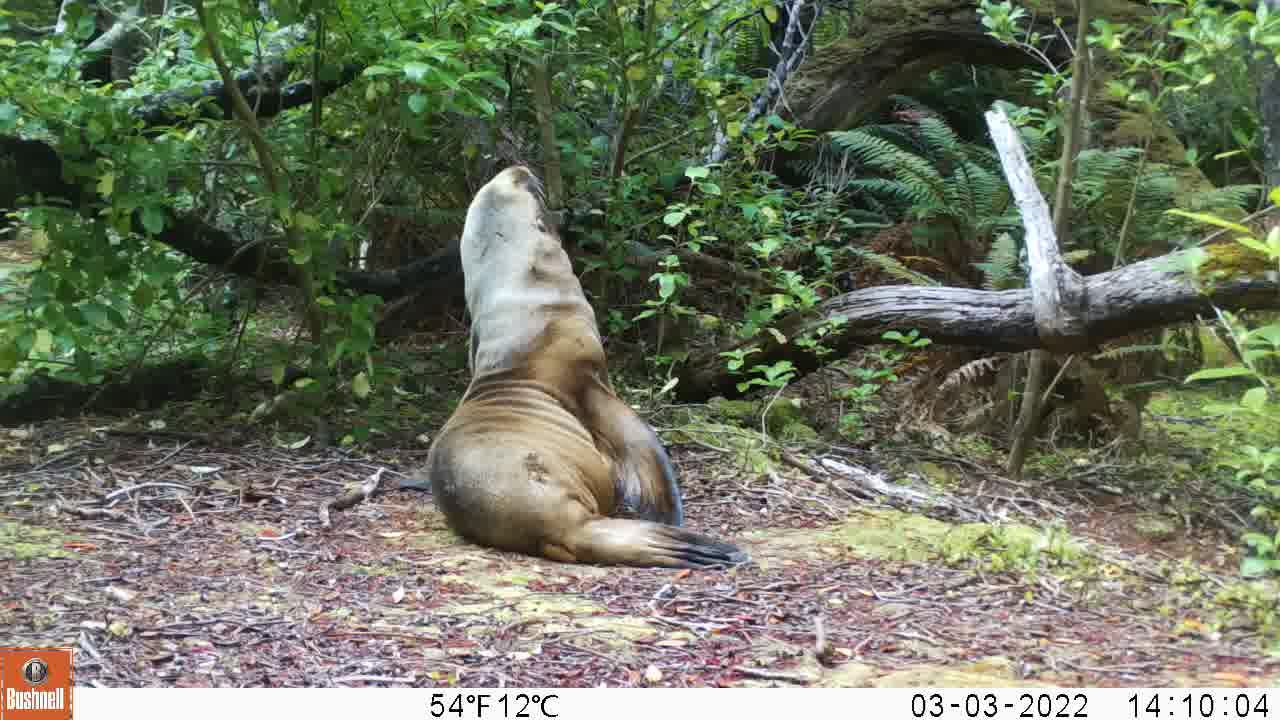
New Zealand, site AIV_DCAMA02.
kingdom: Animalia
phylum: Chordata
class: Mammalia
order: Carnivora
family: Otariidae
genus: Phocarctos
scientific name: Phocarctos hookeri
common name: new zealand sea lion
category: sealion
Sealion (new zealand sea lion) (Phocarctos hookeri).